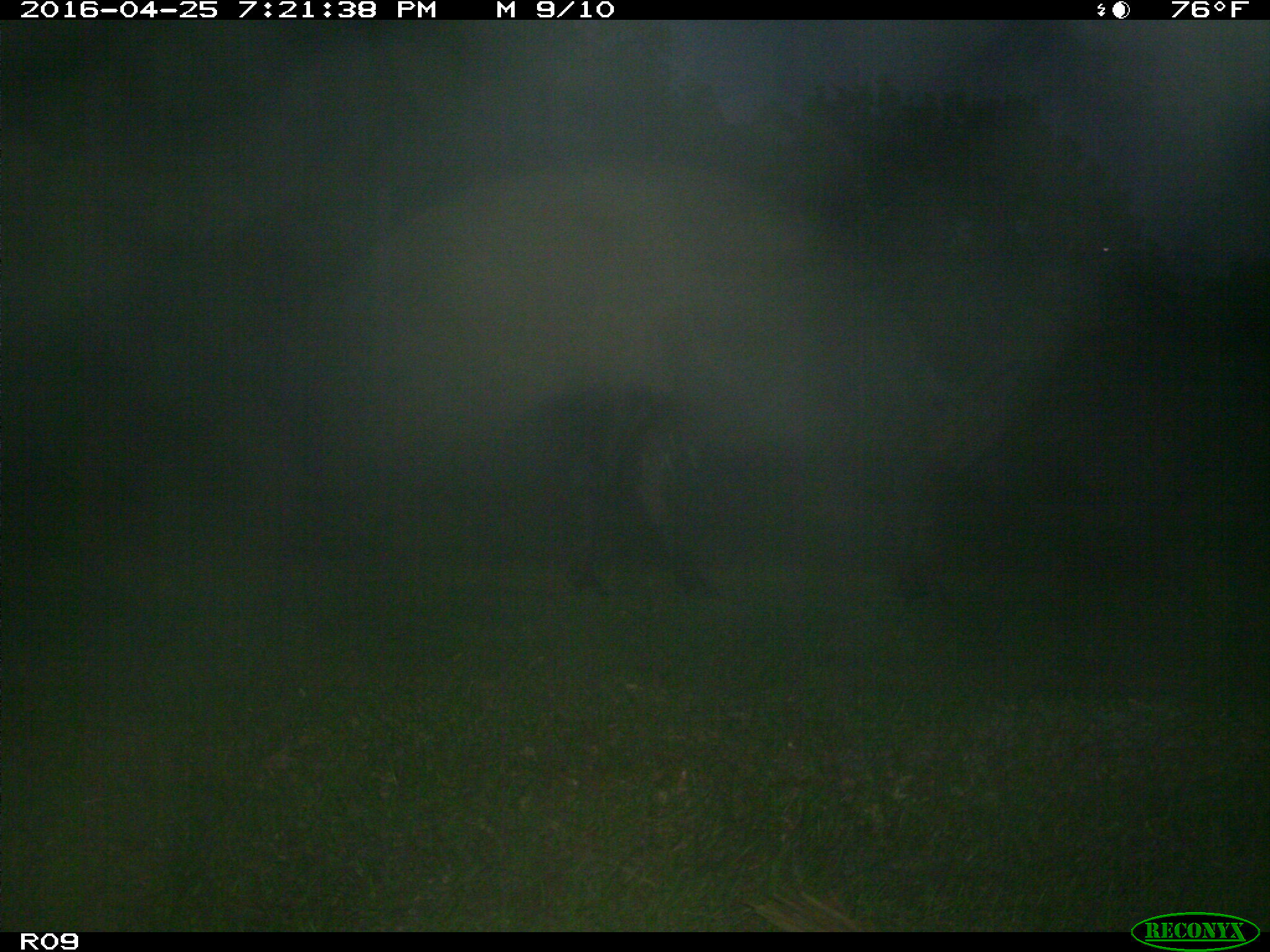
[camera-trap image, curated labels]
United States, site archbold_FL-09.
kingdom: Animalia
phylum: Chordata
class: Mammalia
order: Artiodactyla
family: Bovidae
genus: Bos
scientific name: Bos taurus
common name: domestic cow